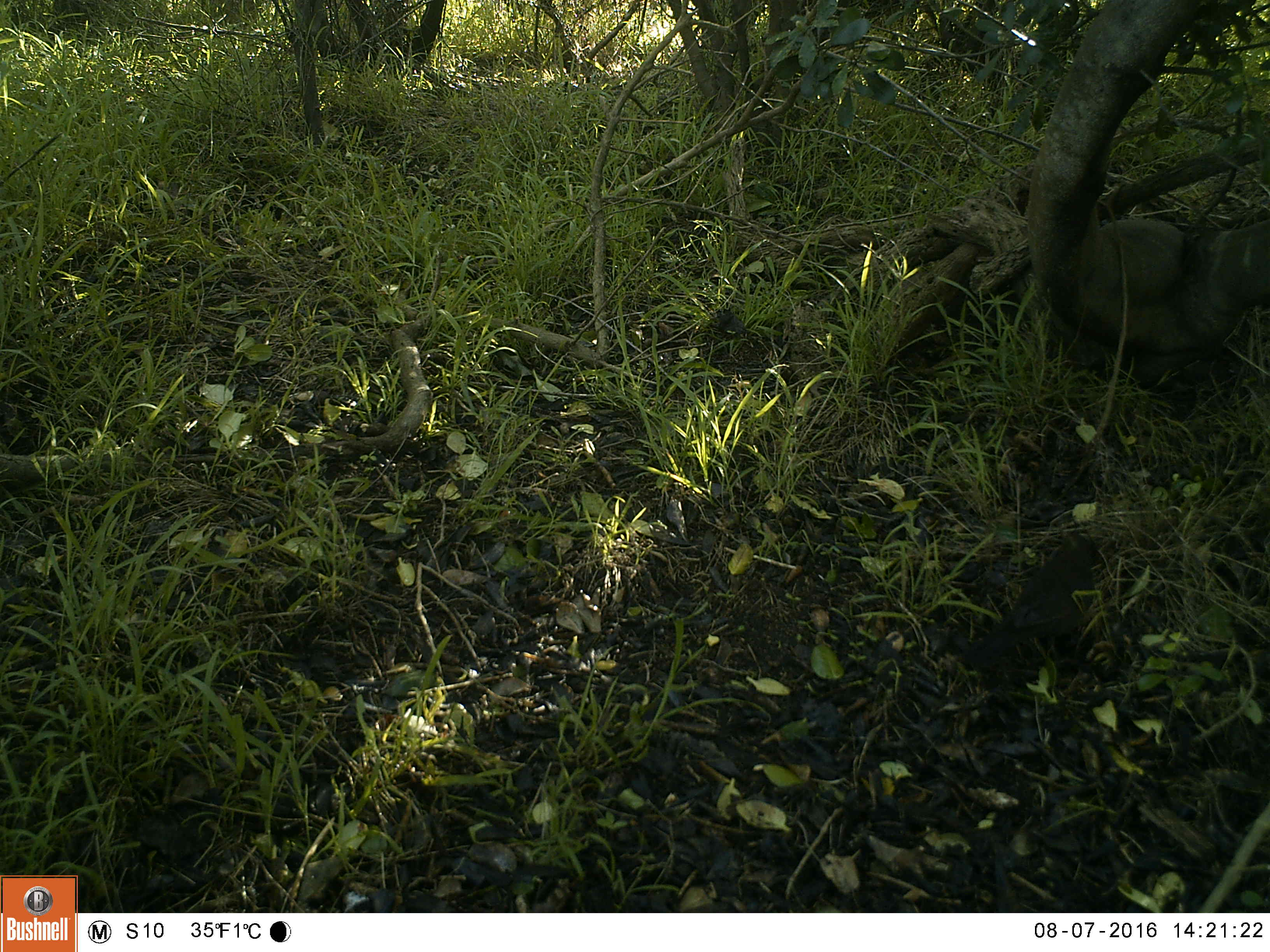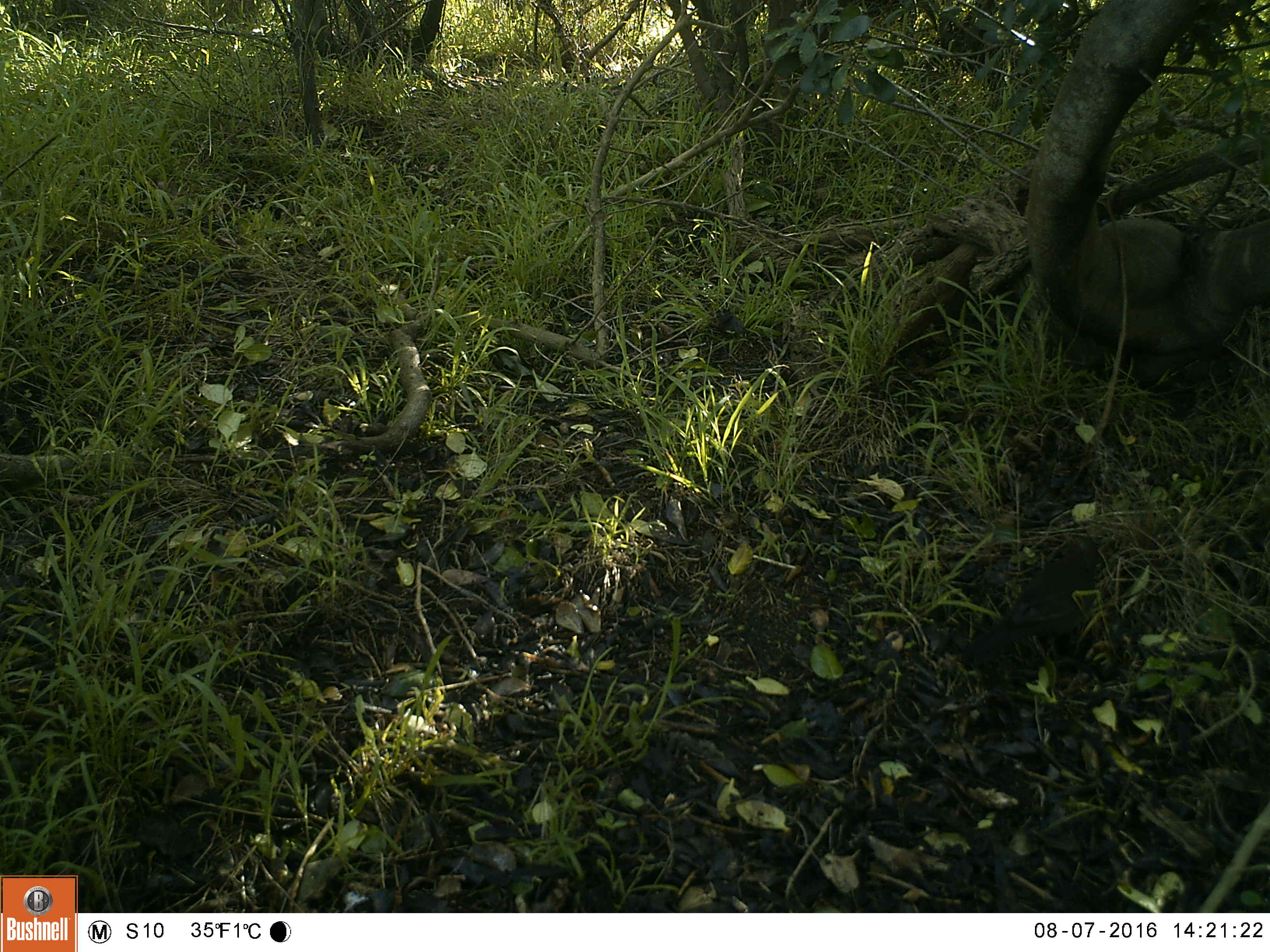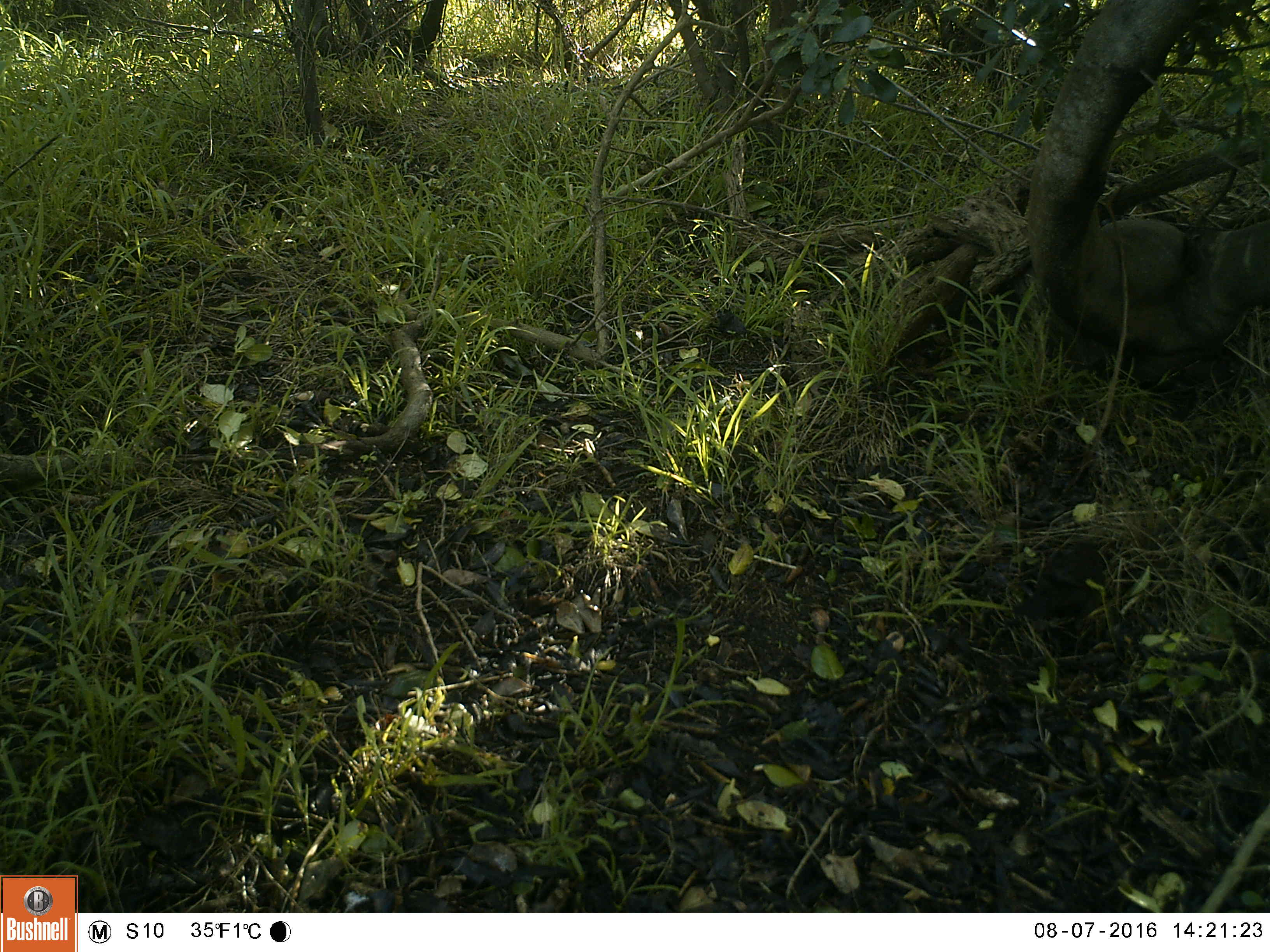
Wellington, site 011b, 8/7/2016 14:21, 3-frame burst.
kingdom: Animalia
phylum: Chordata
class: Aves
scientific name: Aves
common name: bird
Bird (Aves).